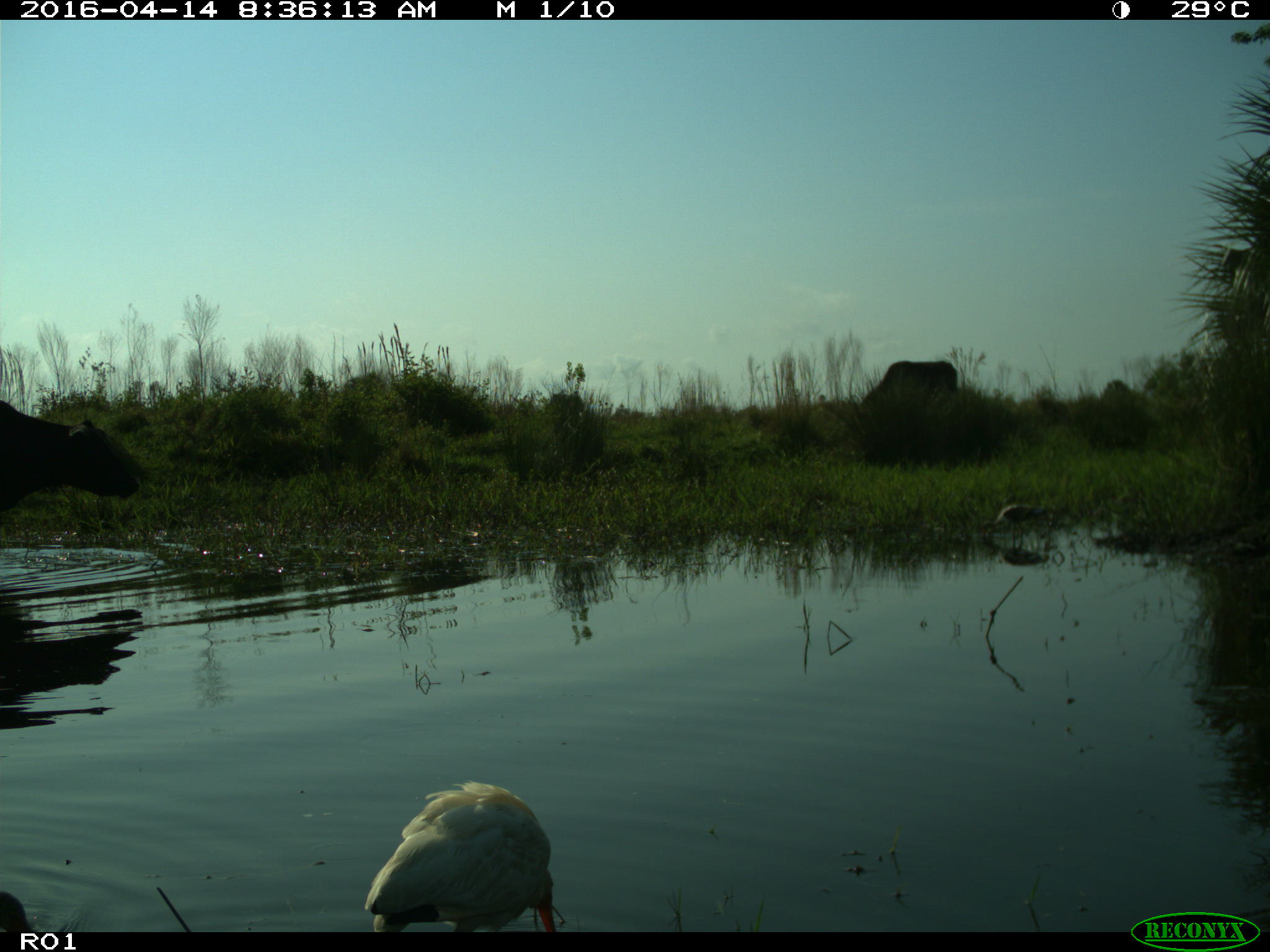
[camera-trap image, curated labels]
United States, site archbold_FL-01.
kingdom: Animalia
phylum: Chordata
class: Mammalia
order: Artiodactyla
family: Bovidae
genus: Bos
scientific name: Bos taurus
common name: domestic cow